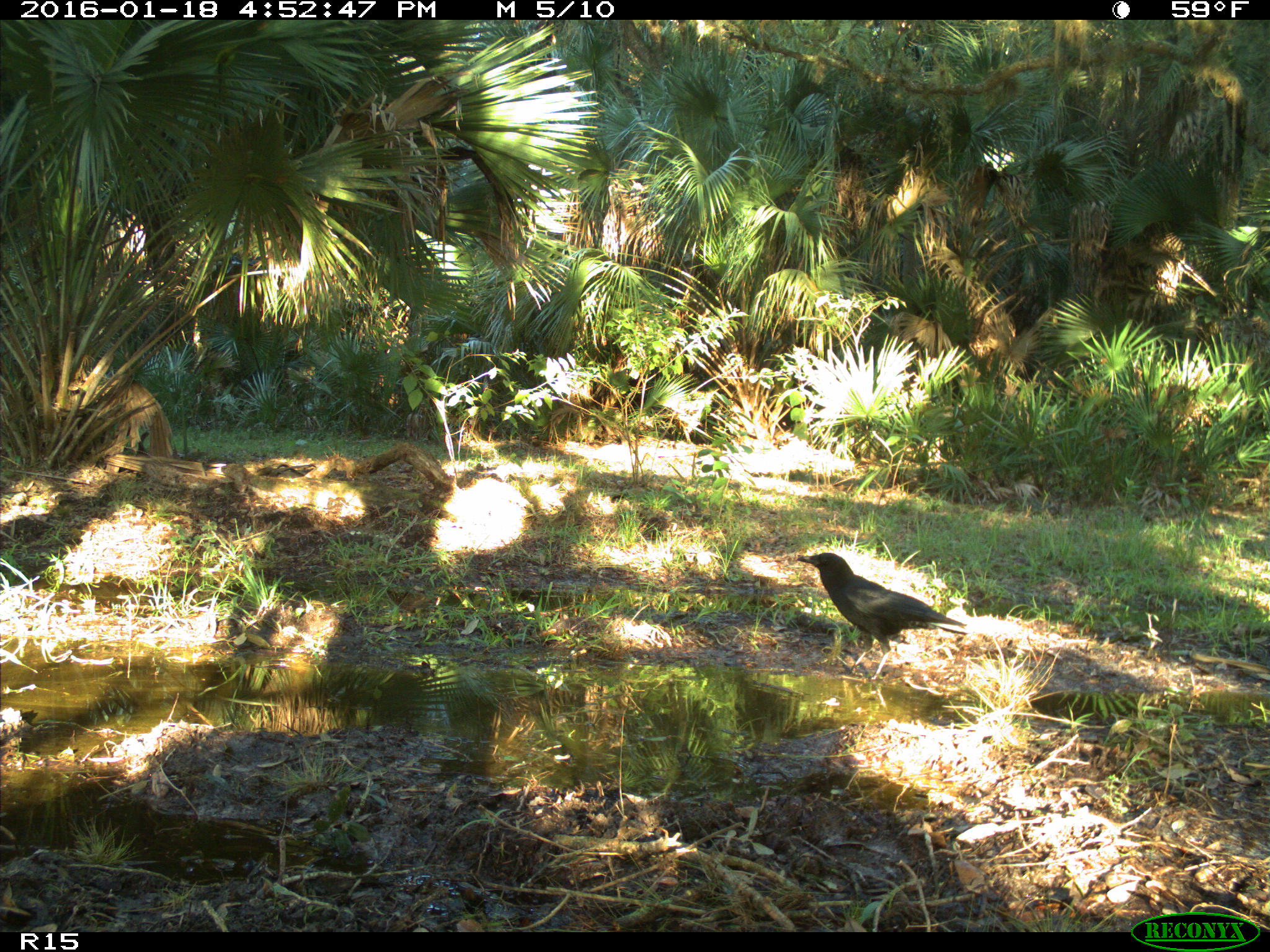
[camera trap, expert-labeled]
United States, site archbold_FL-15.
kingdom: Animalia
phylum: Chordata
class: Aves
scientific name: Aves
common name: birds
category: unidentified bird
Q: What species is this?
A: Unidentified bird (birds) (Aves).